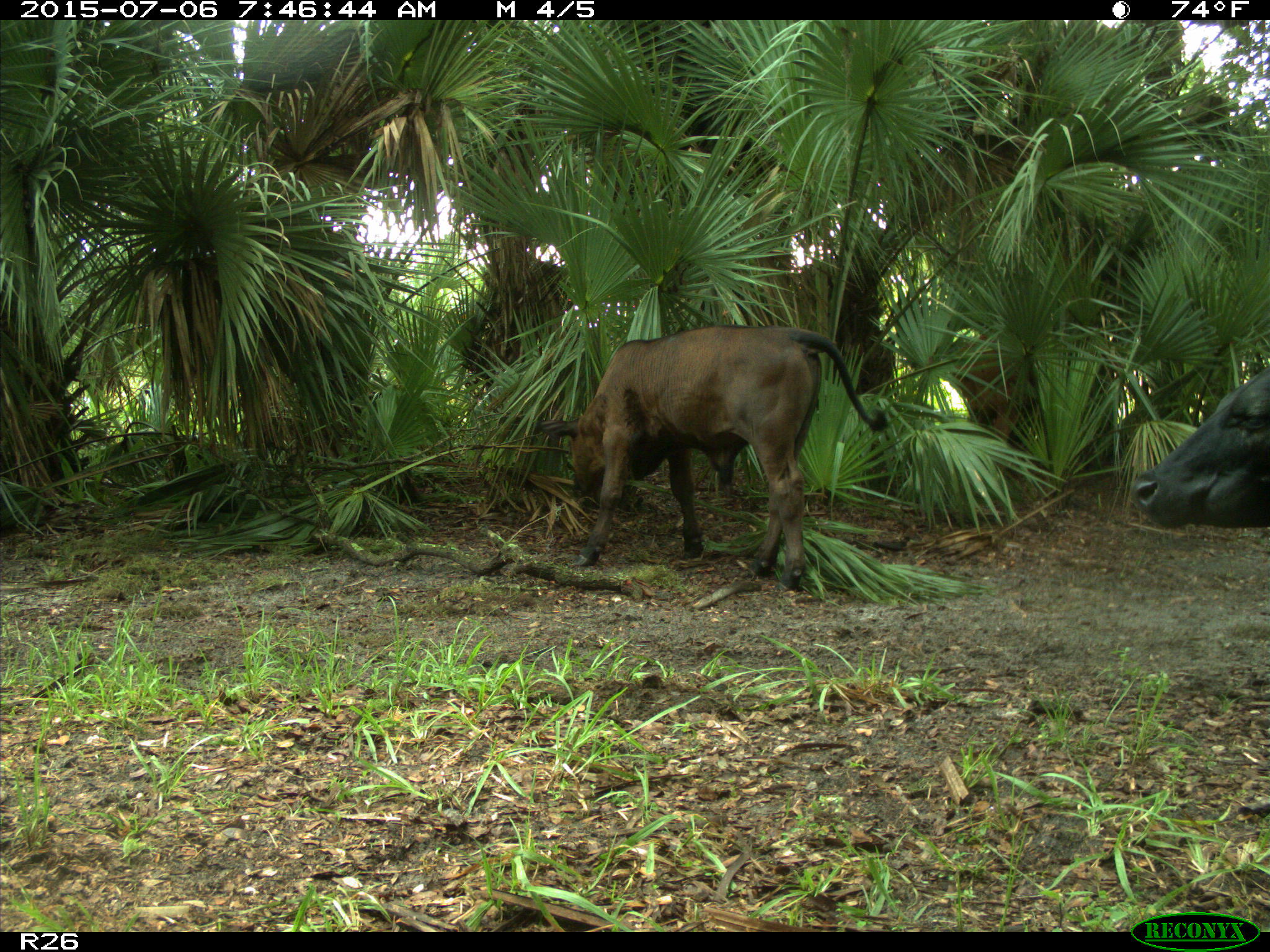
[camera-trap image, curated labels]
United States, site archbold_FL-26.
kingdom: Animalia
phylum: Chordata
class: Mammalia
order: Artiodactyla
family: Bovidae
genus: Bos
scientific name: Bos taurus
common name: domestic cow